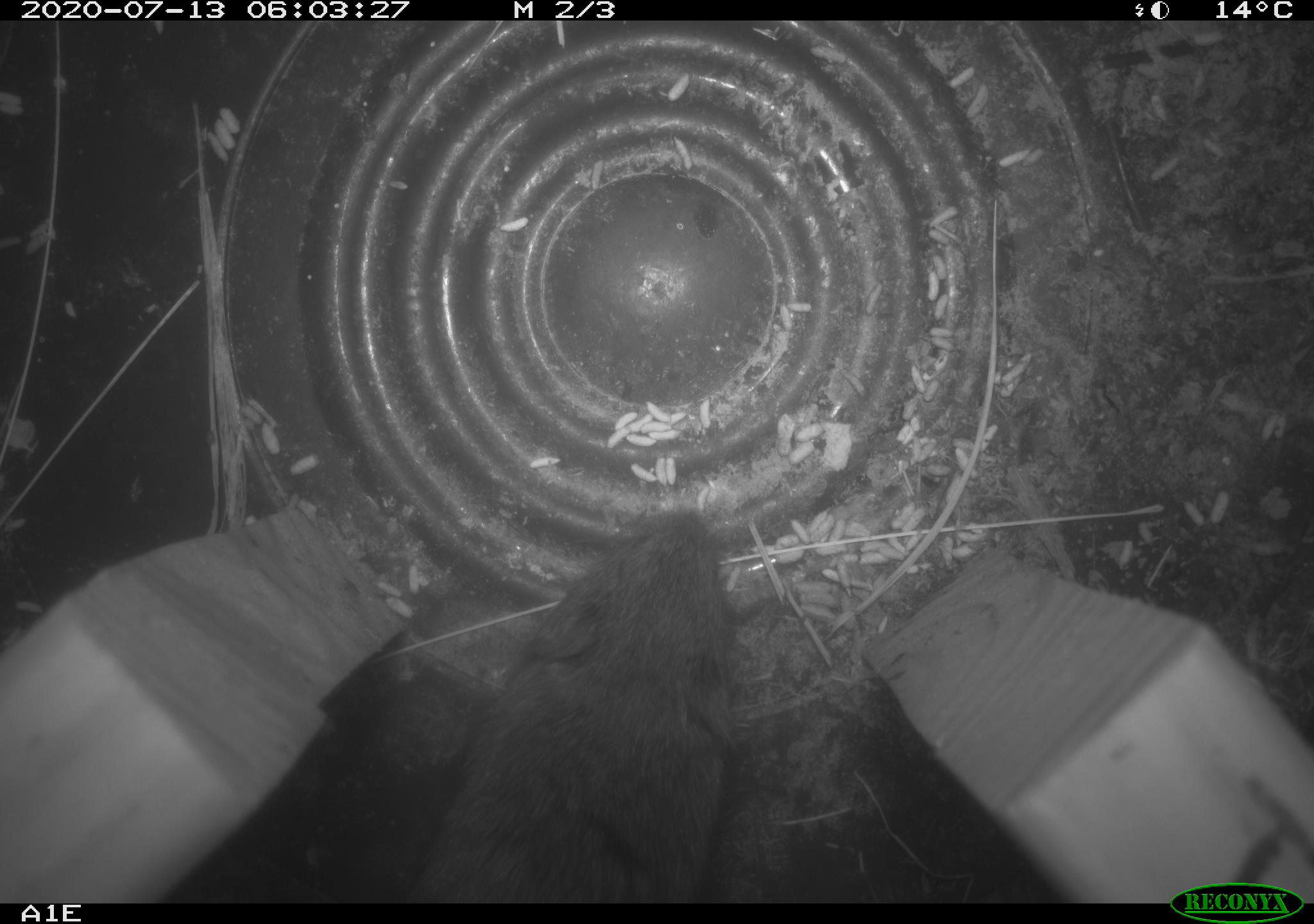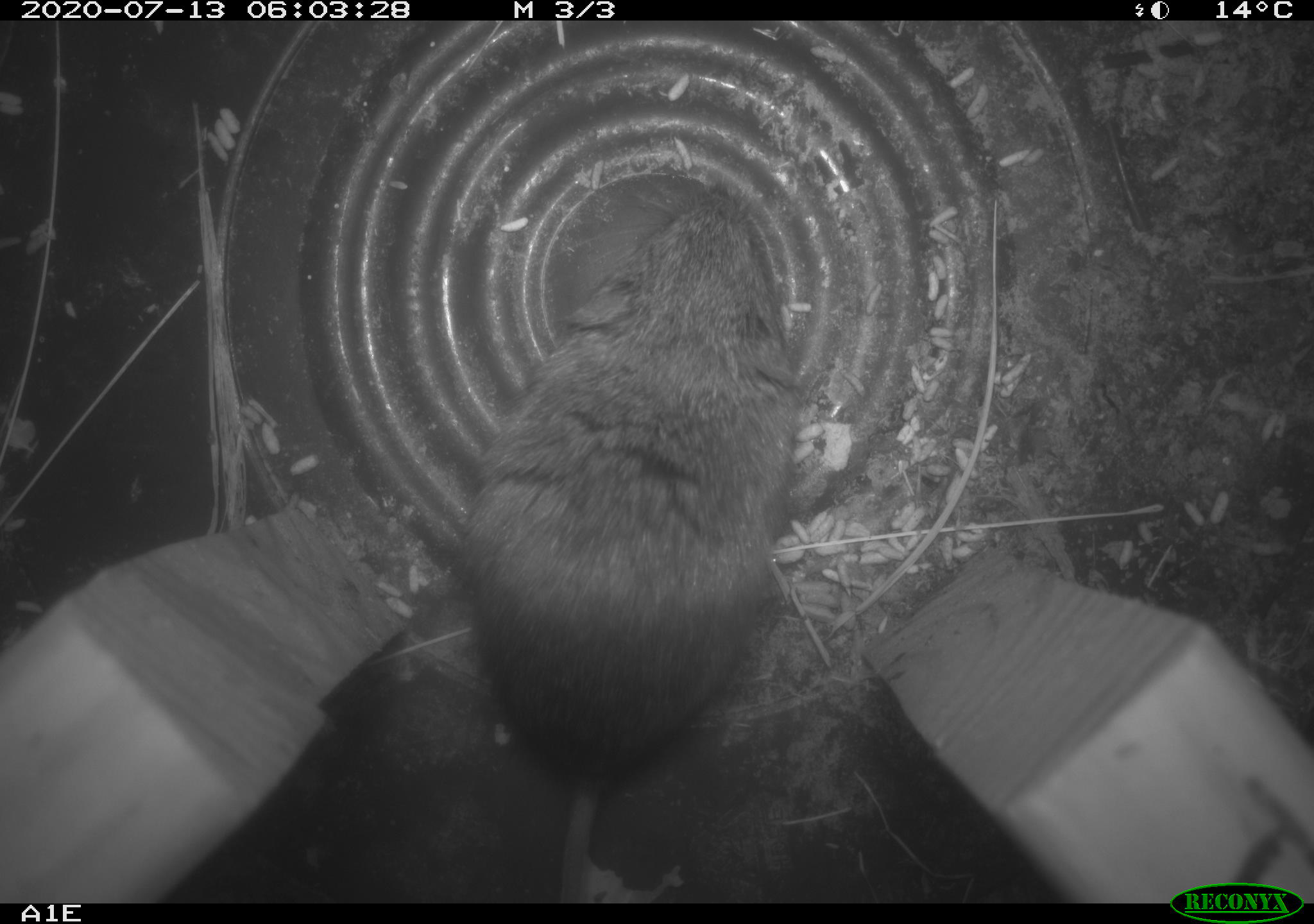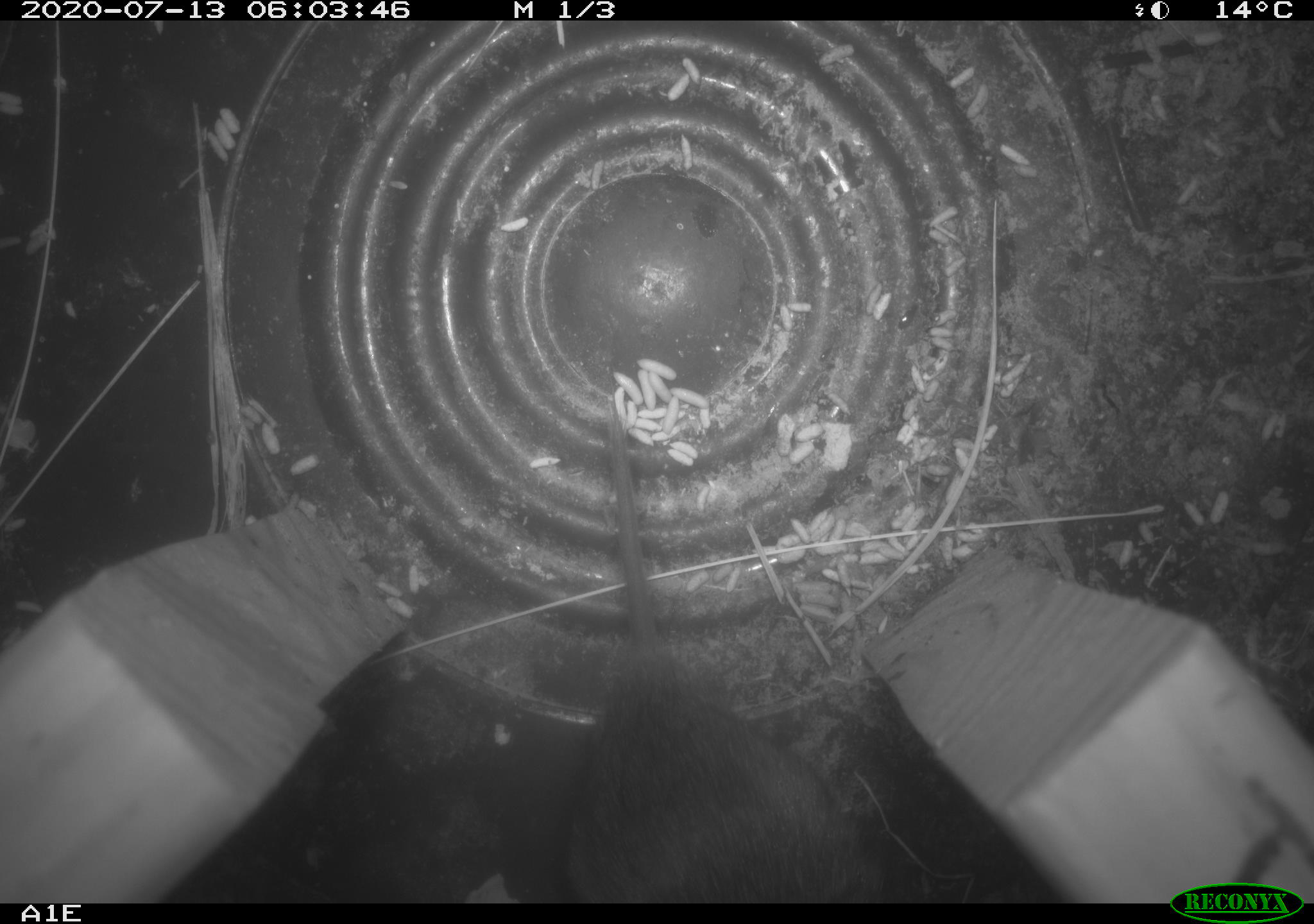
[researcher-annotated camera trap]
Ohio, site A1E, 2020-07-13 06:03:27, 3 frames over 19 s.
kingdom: Animalia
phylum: Chordata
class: Mammalia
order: Rodentia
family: Cricetidae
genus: Microtus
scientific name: Microtus pennsylvanicus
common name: meadow vole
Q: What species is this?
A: Meadow vole (Microtus pennsylvanicus).